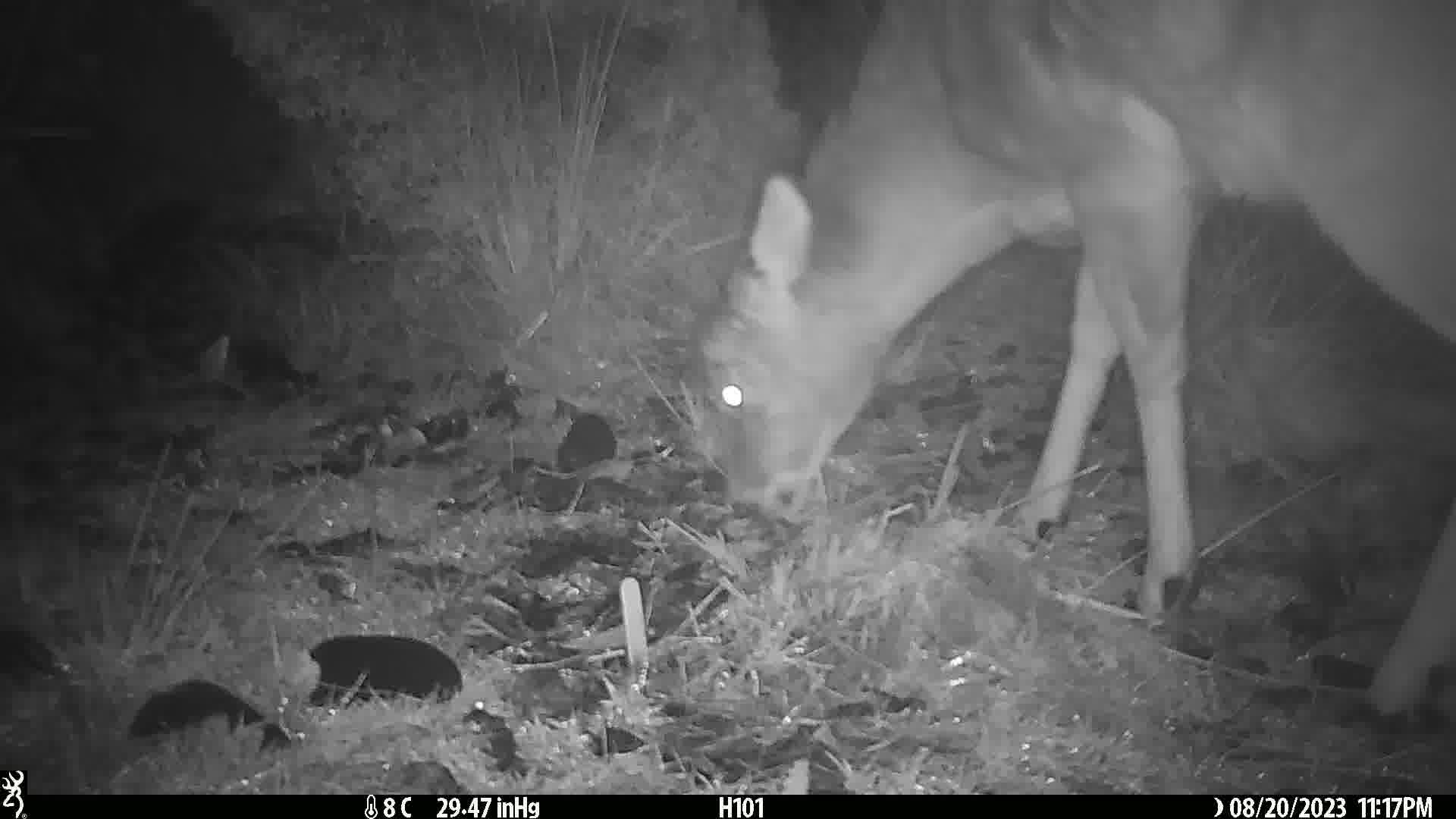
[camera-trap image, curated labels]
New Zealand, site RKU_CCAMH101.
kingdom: Animalia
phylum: Chordata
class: Mammalia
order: Artiodactyla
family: Cervidae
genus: Odocoileus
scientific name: Odocoileus virginianus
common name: white-tailed deer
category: white tailed deer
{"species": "white tailed deer (white-tailed deer) (Odocoileus virginianus)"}